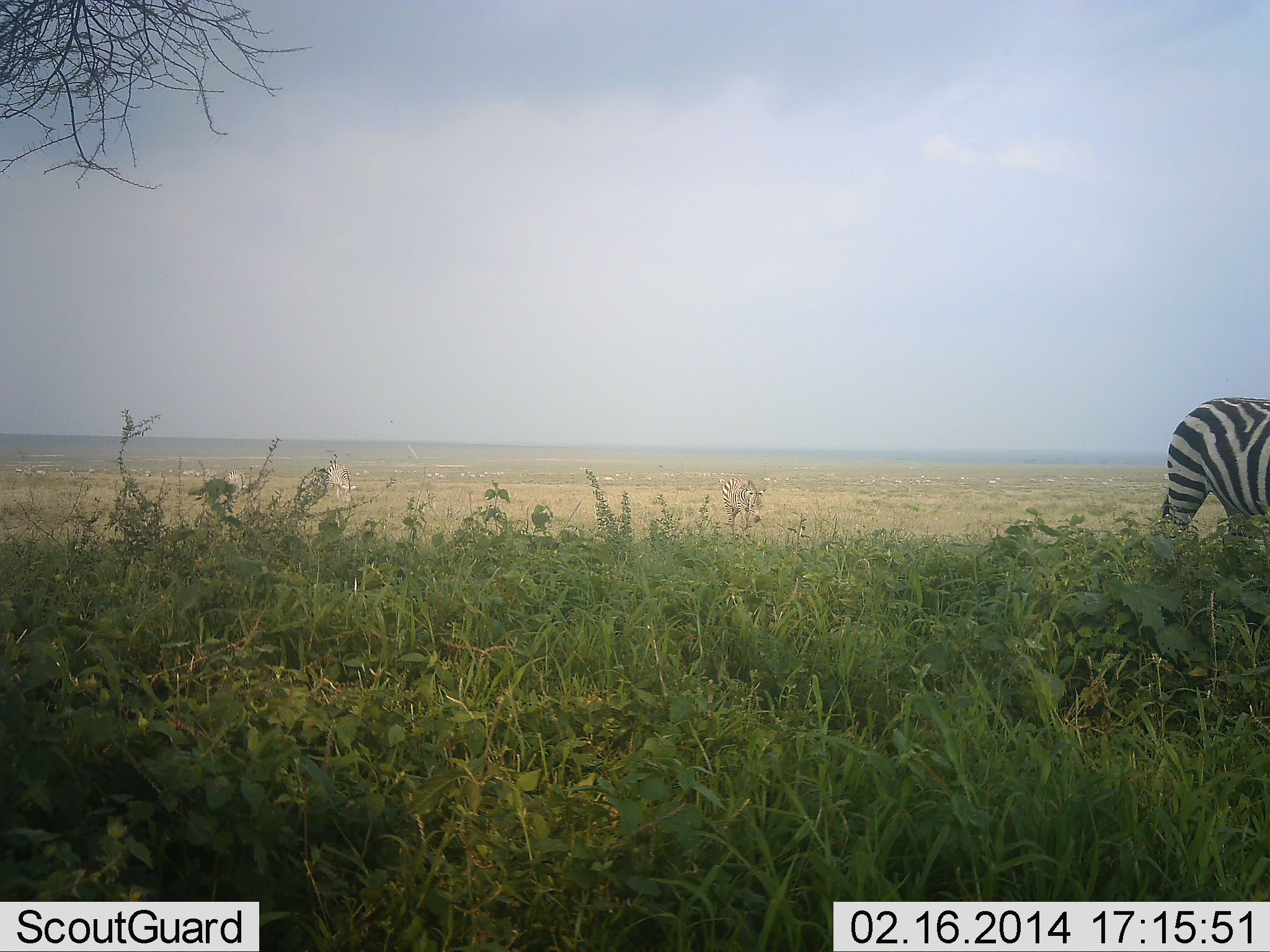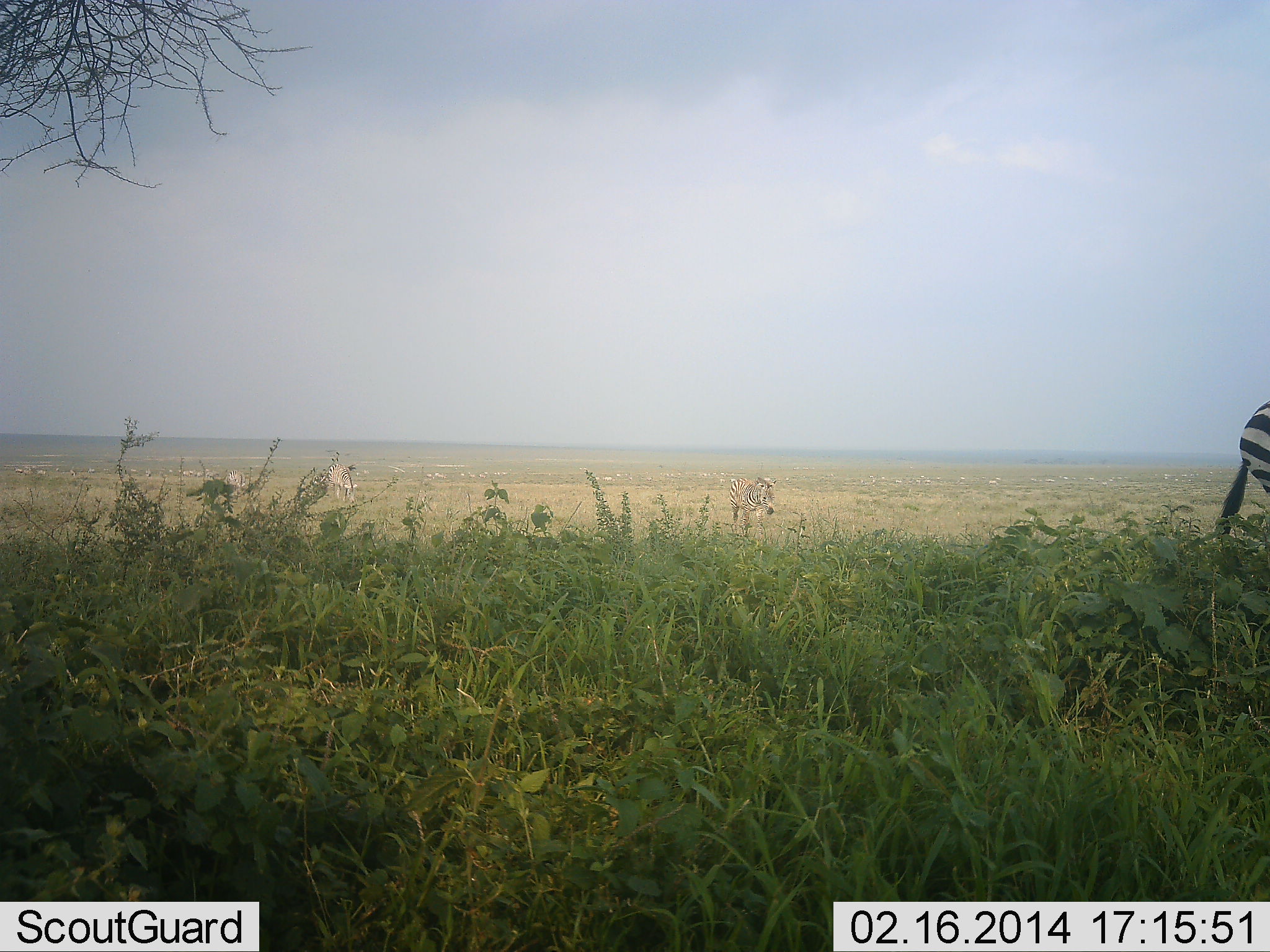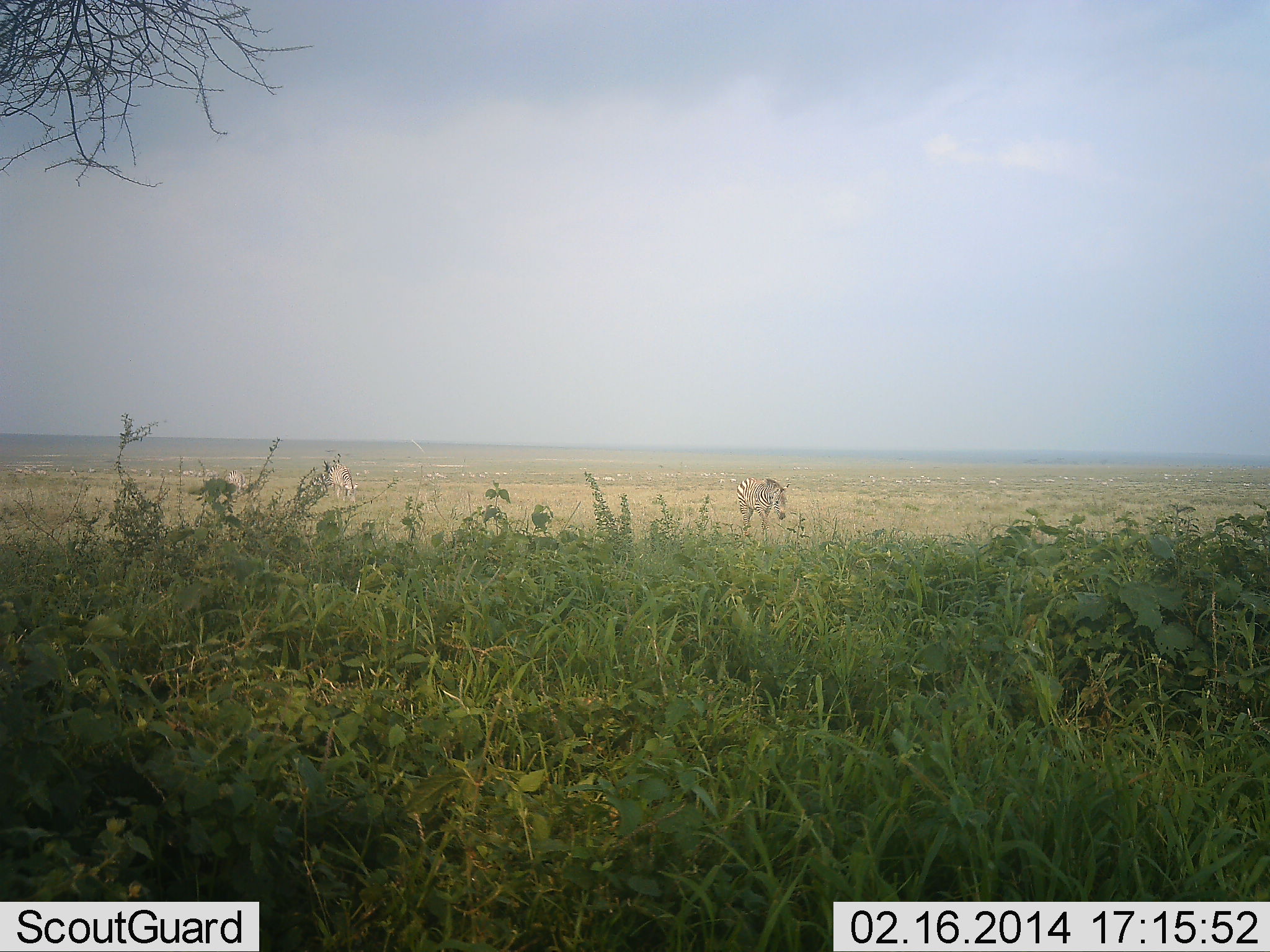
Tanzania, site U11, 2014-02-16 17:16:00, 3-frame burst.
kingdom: Animalia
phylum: Chordata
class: Mammalia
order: Perissodactyla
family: Equidae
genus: Equus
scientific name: Equus quagga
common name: plains zebra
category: zebra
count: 4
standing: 10%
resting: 0%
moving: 100%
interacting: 0%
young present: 0%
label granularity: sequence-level